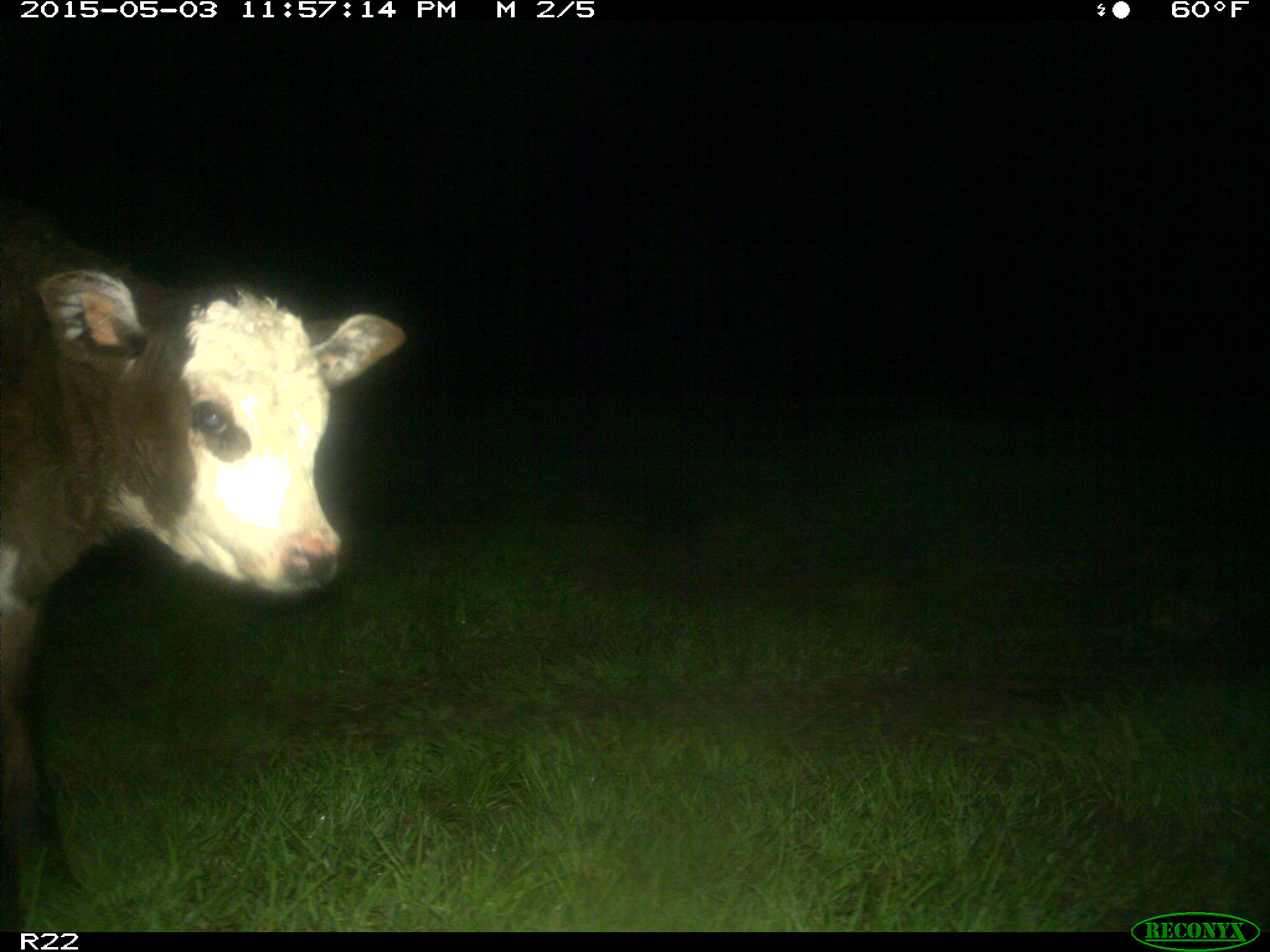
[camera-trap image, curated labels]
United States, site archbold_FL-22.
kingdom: Animalia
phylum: Chordata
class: Mammalia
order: Artiodactyla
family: Bovidae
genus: Bos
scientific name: Bos taurus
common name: domestic cow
Bos taurus (domestic cow).